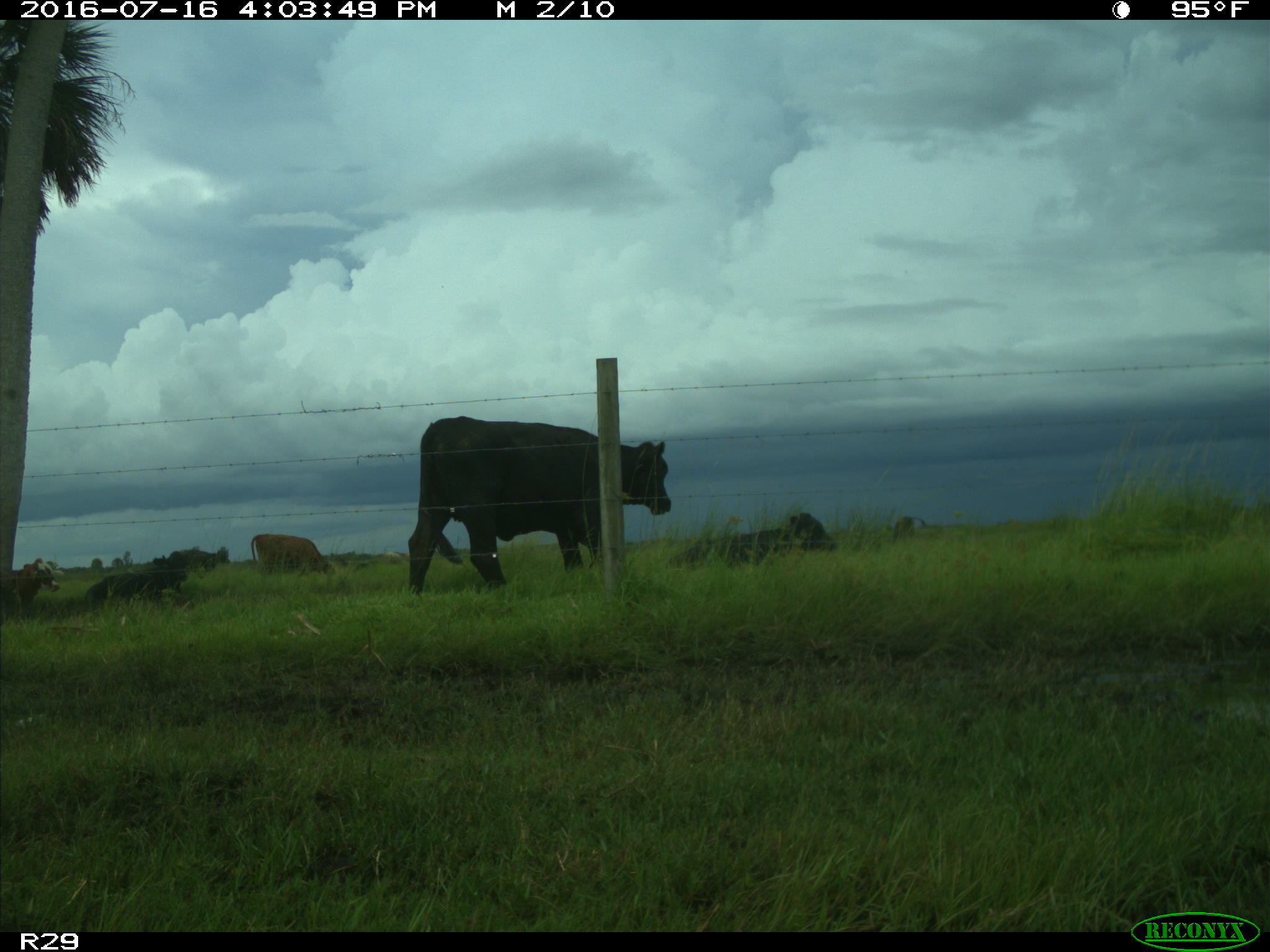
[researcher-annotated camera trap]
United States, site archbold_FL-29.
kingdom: Animalia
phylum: Chordata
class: Mammalia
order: Artiodactyla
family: Bovidae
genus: Bos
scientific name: Bos taurus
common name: domestic cow